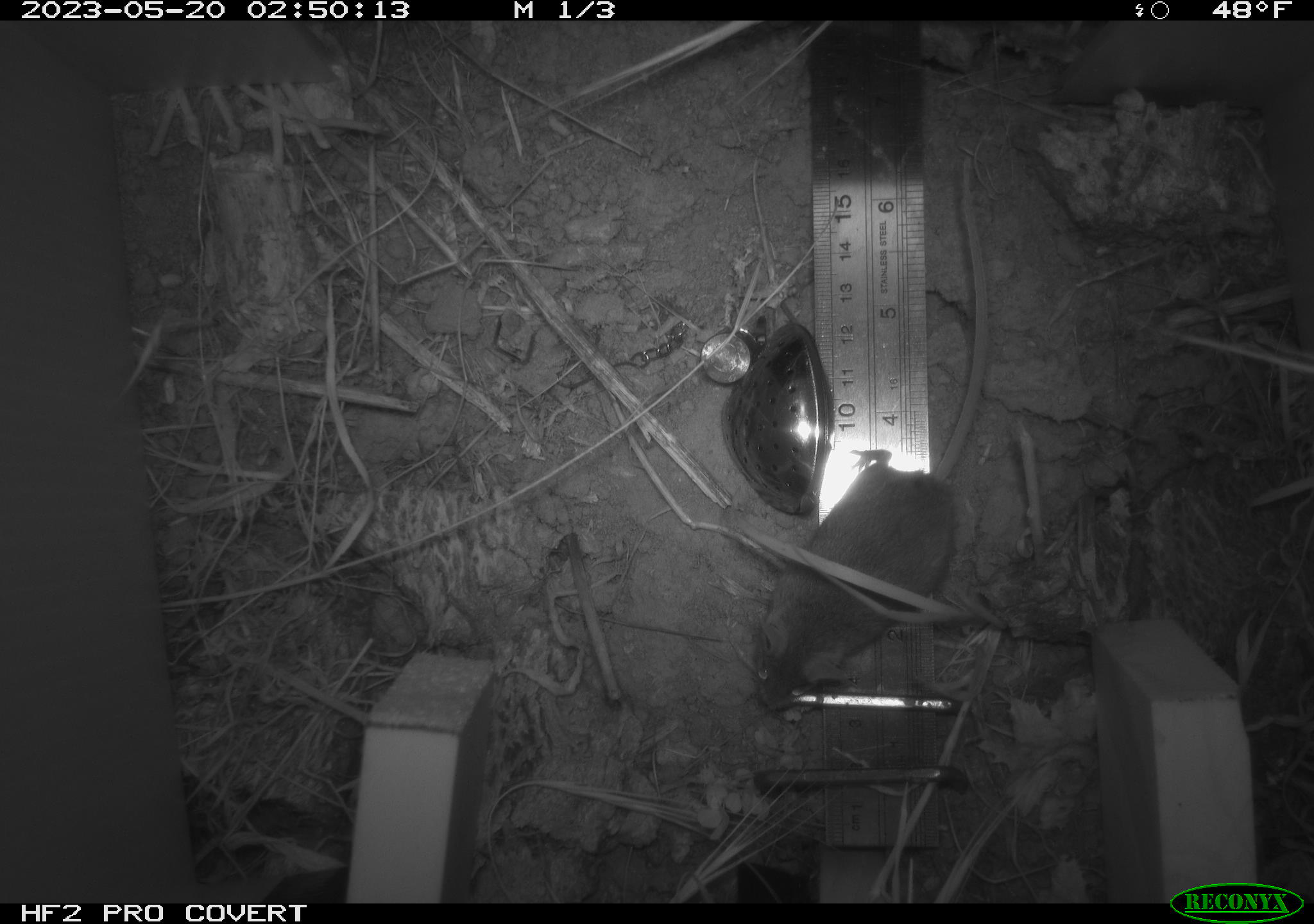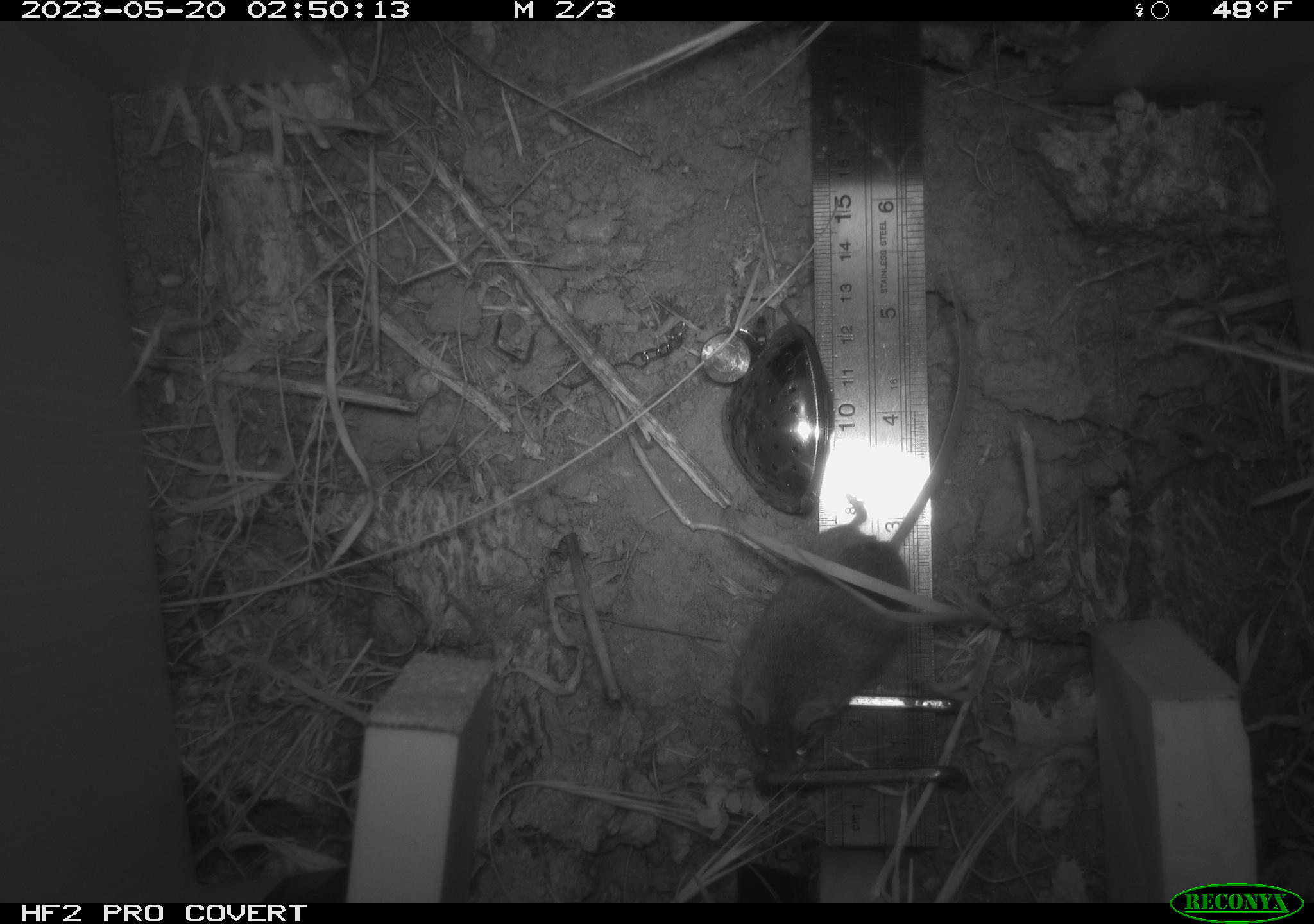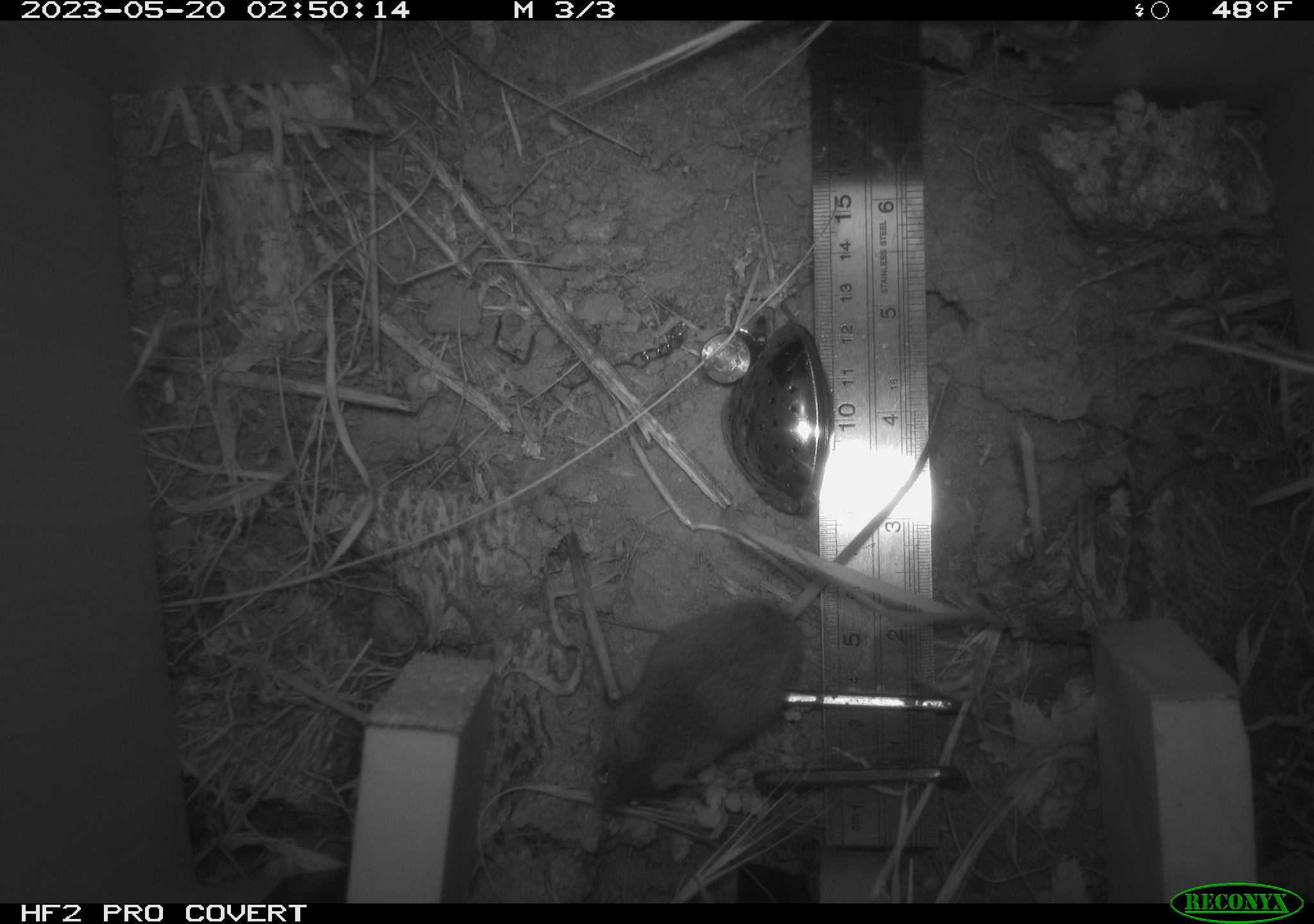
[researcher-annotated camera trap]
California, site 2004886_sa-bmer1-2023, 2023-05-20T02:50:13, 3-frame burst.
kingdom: Animalia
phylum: Chordata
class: Mammalia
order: Rodentia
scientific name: Rodentia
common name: mouse species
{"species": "mouse species (Rodentia)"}